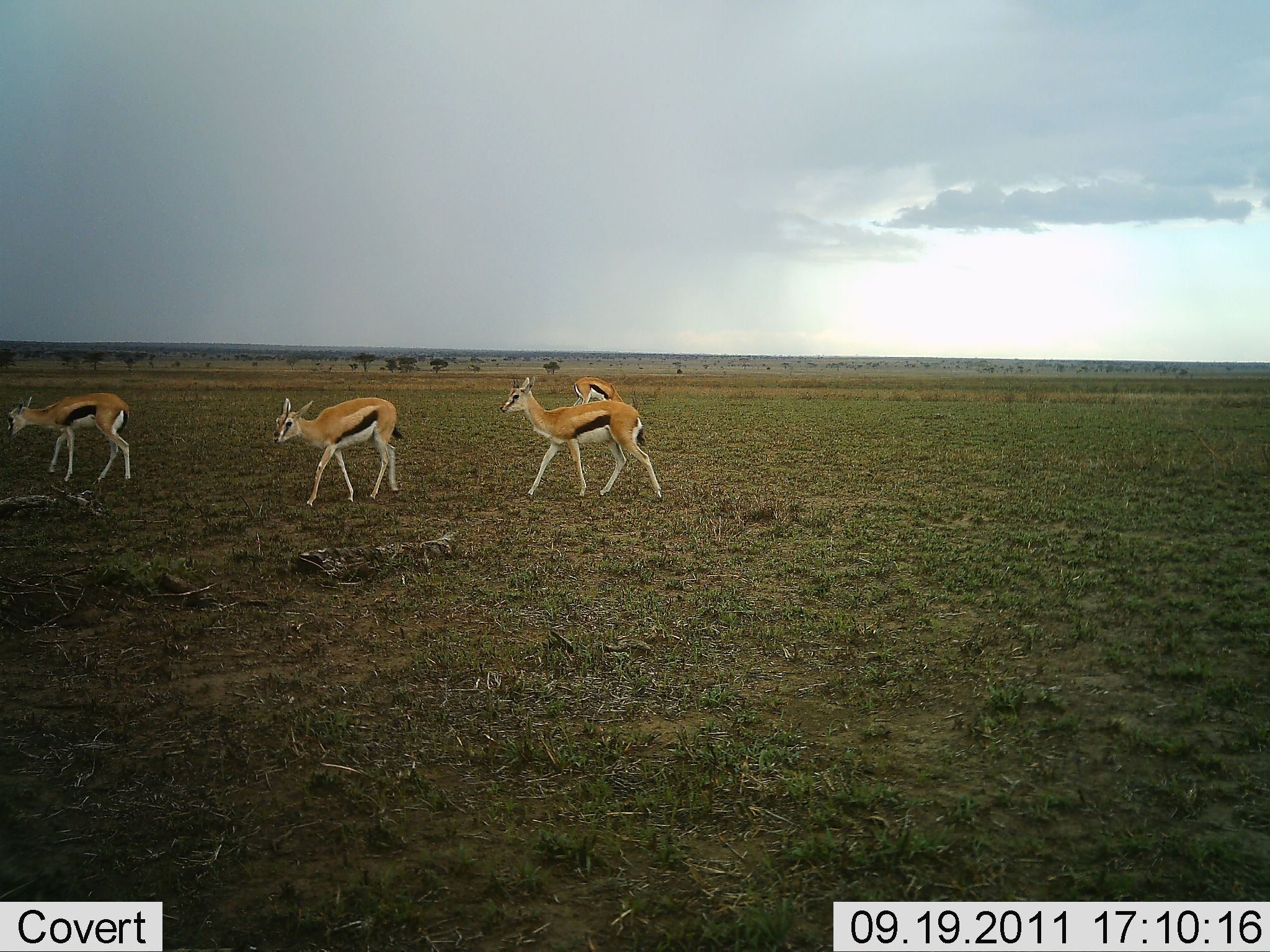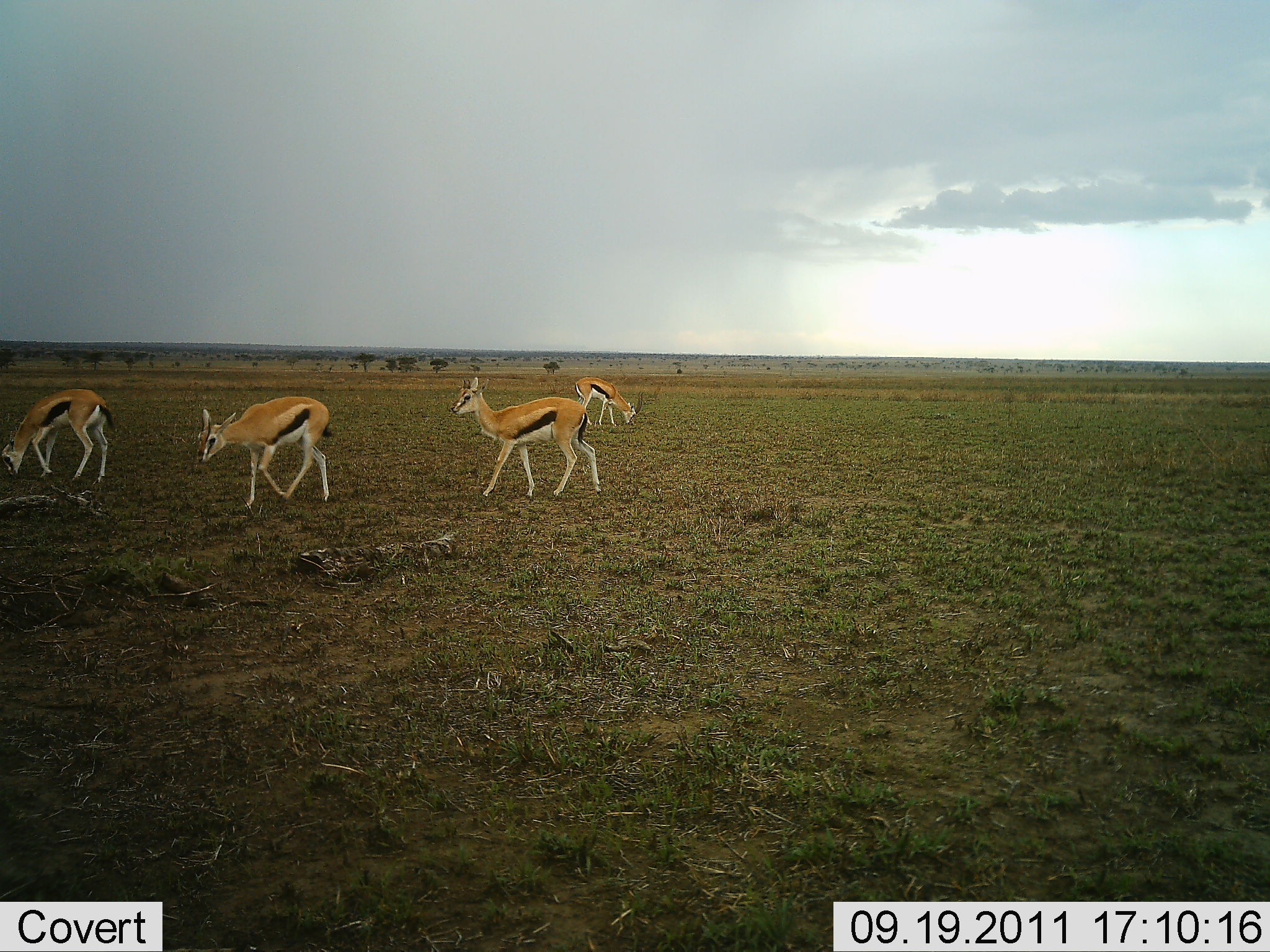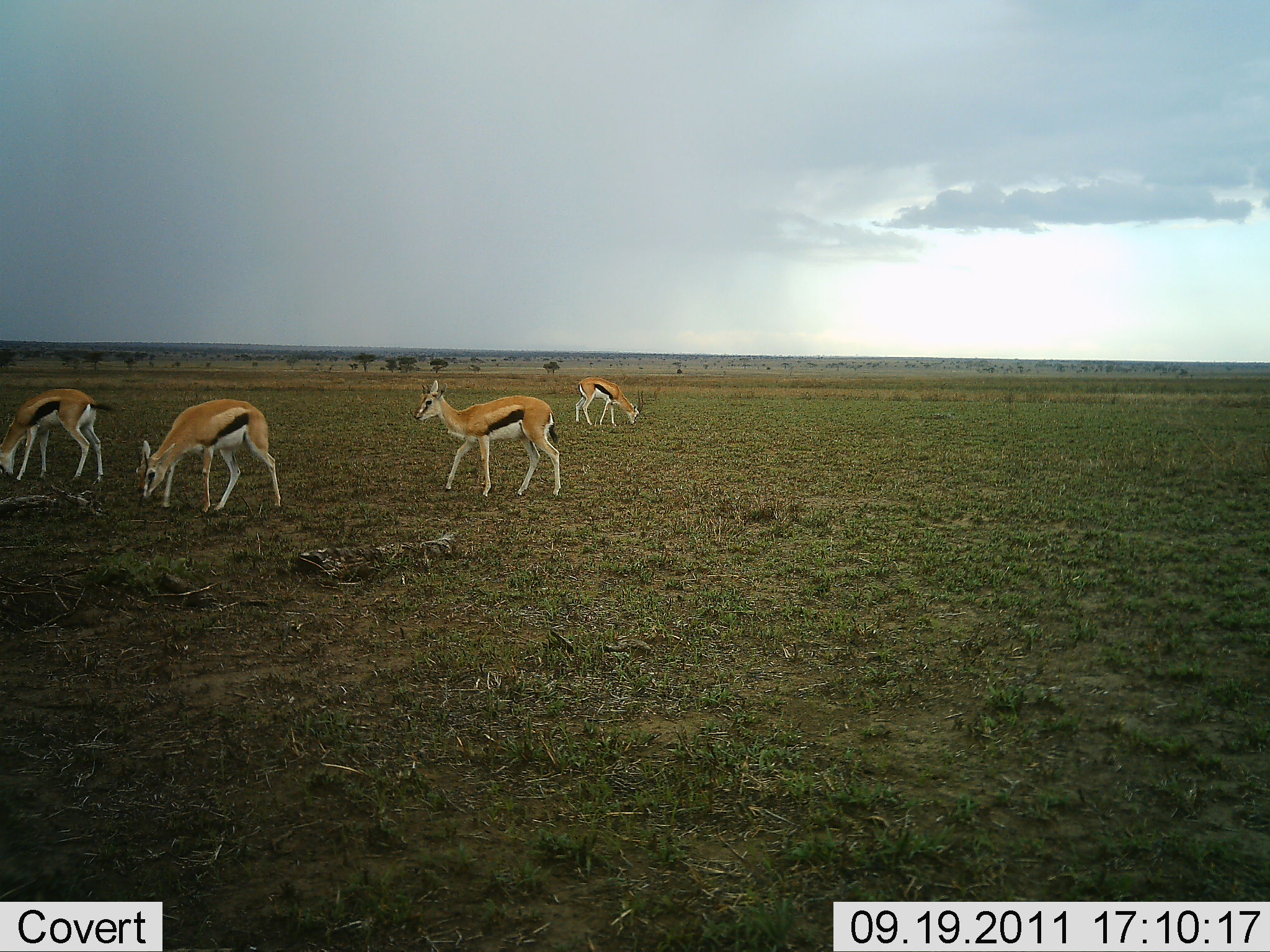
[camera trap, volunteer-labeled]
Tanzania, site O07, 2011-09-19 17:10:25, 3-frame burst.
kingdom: Animalia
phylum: Chordata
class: Mammalia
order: Artiodactyla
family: Bovidae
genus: Eudorcas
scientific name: Eudorcas thomsonii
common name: thomson's gazelle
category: gazellethomsons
Gazellethomsons (thomson's gazelle) (Eudorcas thomsonii), count 4. Behavior (volunteer vote fractions): standing 36%, resting 0%, moving 73%, interacting 0%. Young present (vote fraction): 0%. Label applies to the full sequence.